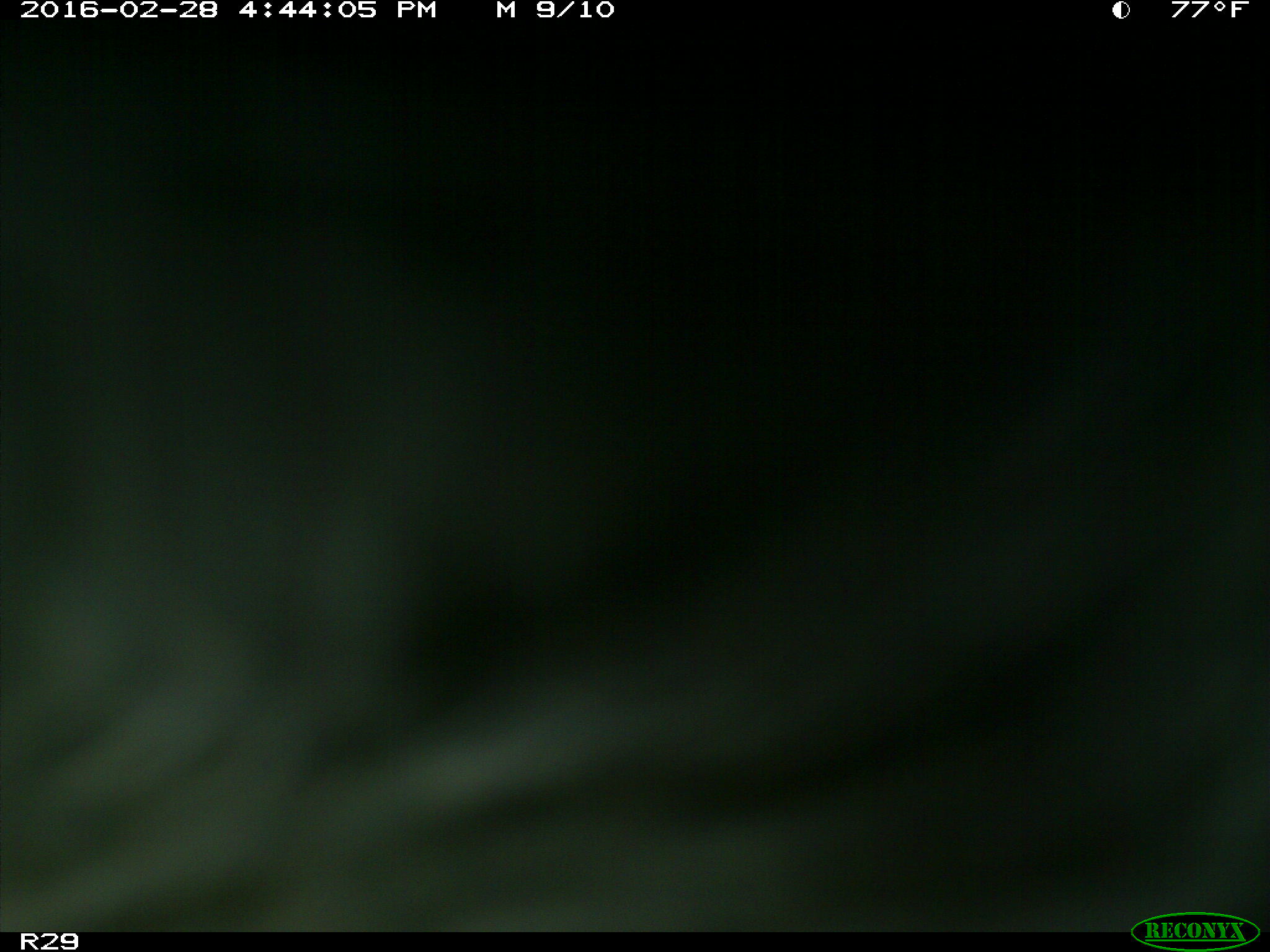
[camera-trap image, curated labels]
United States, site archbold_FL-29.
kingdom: Animalia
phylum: Chordata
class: Mammalia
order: Artiodactyla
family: Bovidae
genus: Bos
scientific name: Bos taurus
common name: domestic cow